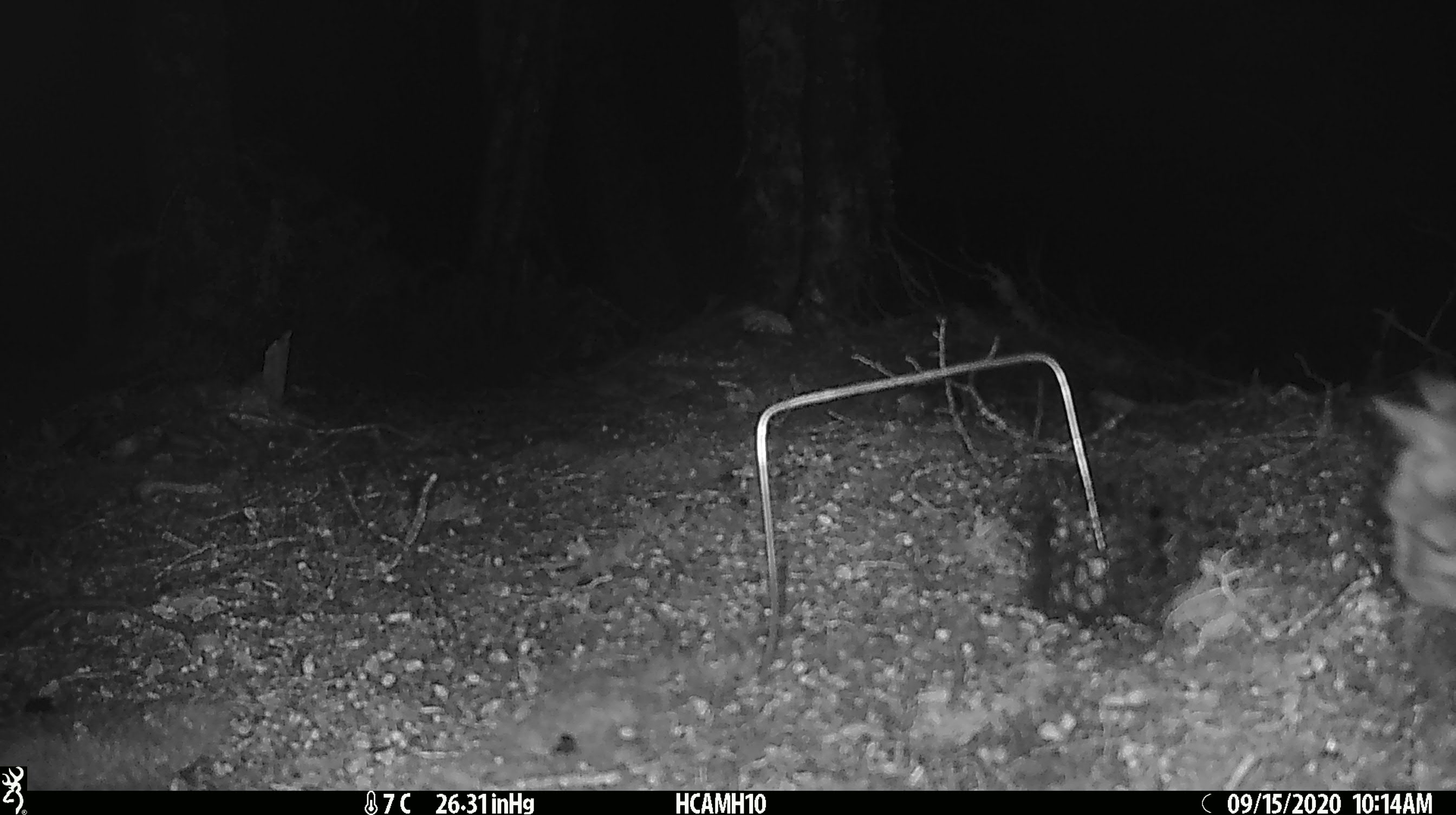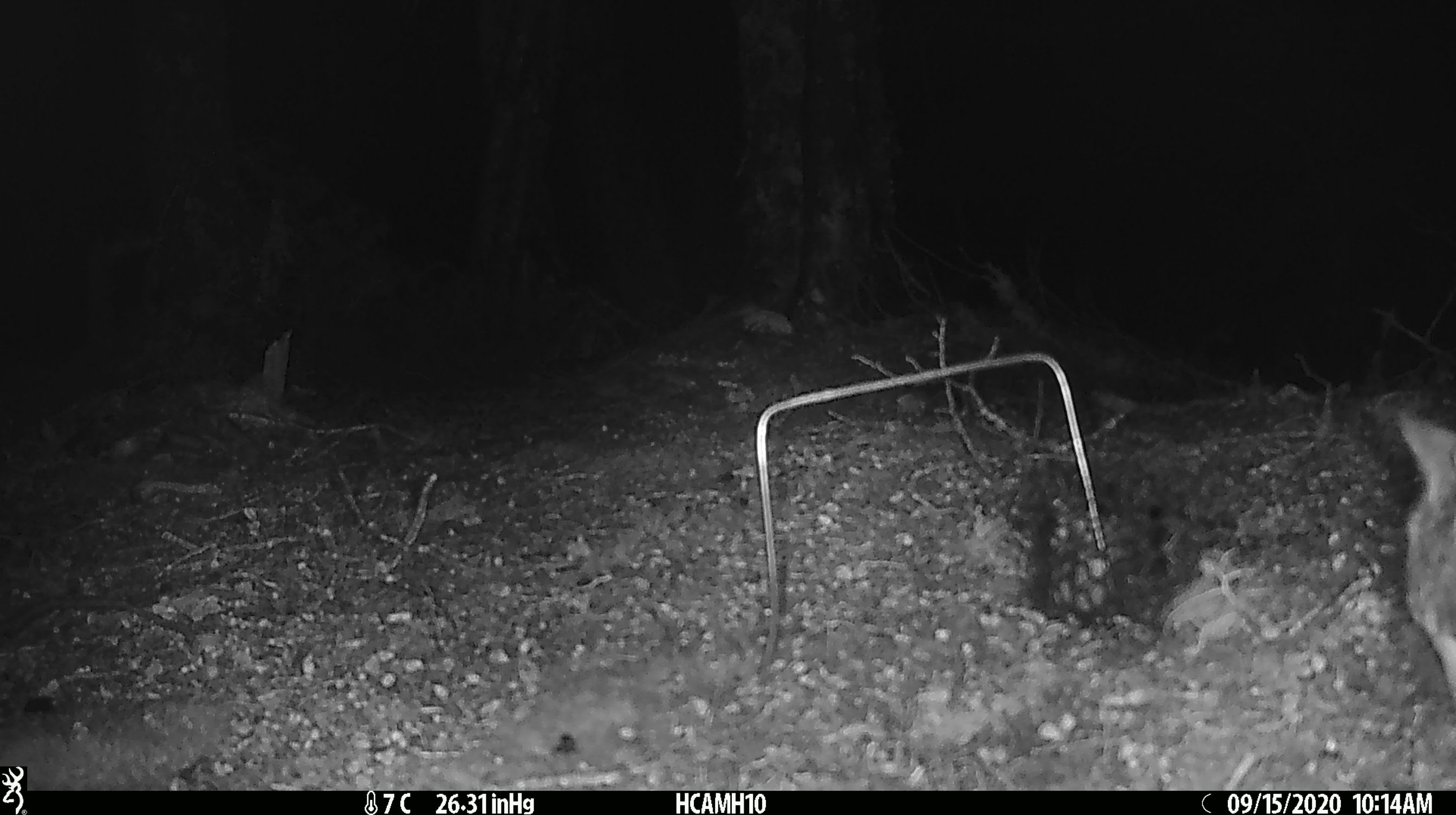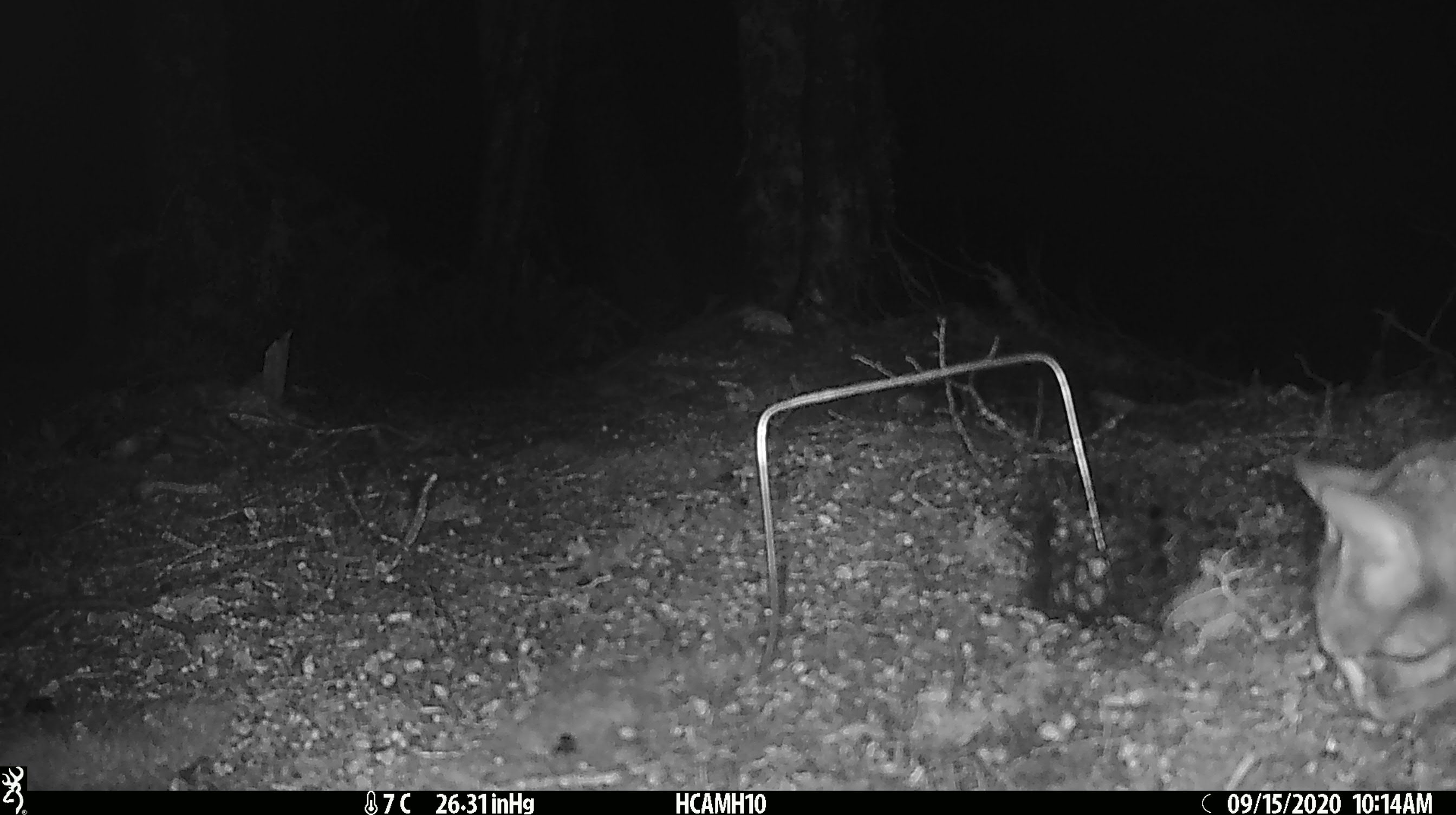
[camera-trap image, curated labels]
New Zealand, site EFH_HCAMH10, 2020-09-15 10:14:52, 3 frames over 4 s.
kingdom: Animalia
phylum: Chordata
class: Mammalia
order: Carnivora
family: Felidae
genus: Felis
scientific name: Felis catus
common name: domestic cat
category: cat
Cat (domestic cat) (Felis catus).